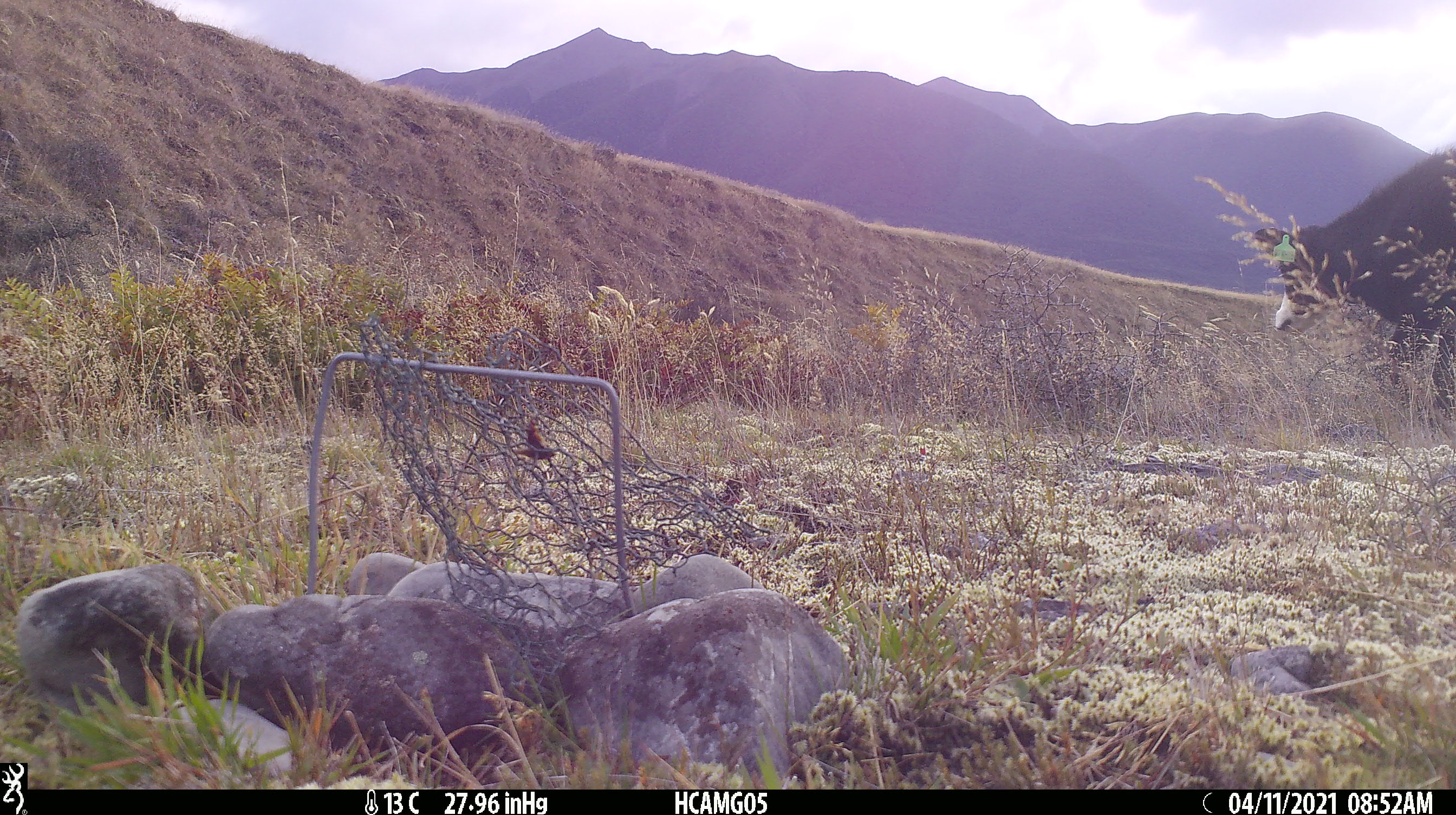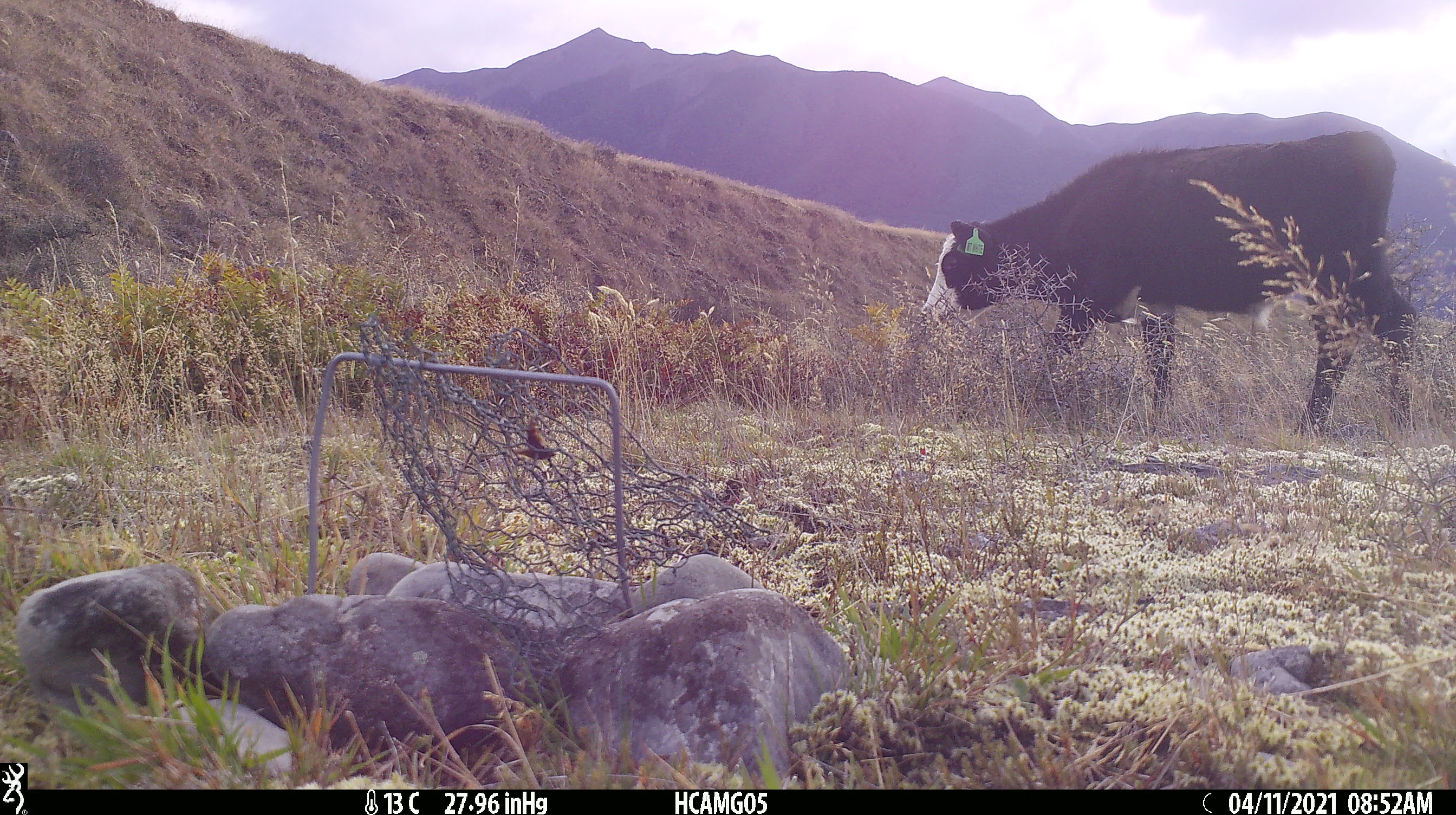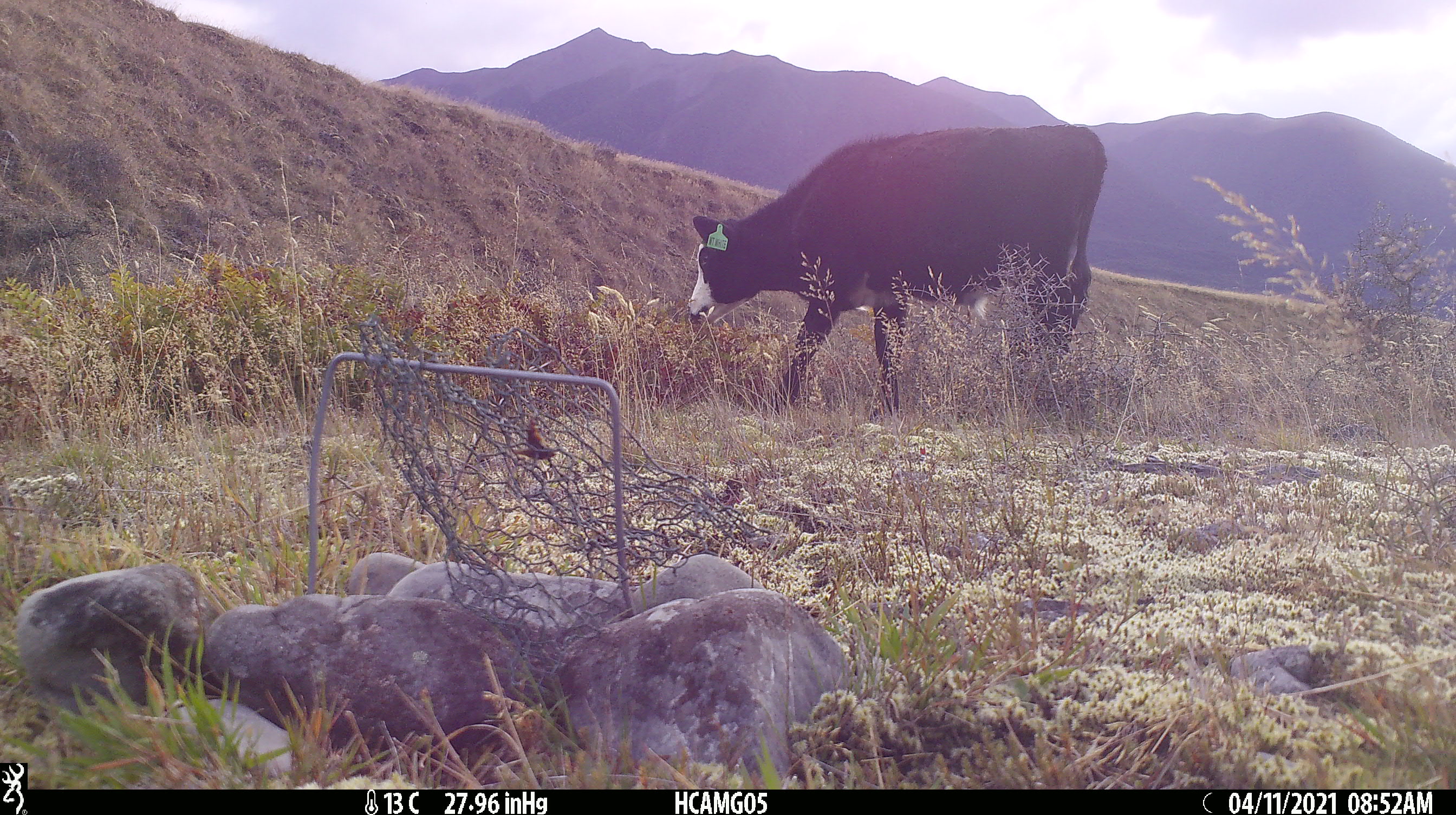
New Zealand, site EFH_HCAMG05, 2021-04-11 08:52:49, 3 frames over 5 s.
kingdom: Animalia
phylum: Chordata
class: Mammalia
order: Artiodactyla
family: Bovidae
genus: Bos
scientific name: Bos taurus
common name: domestic cow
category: cow